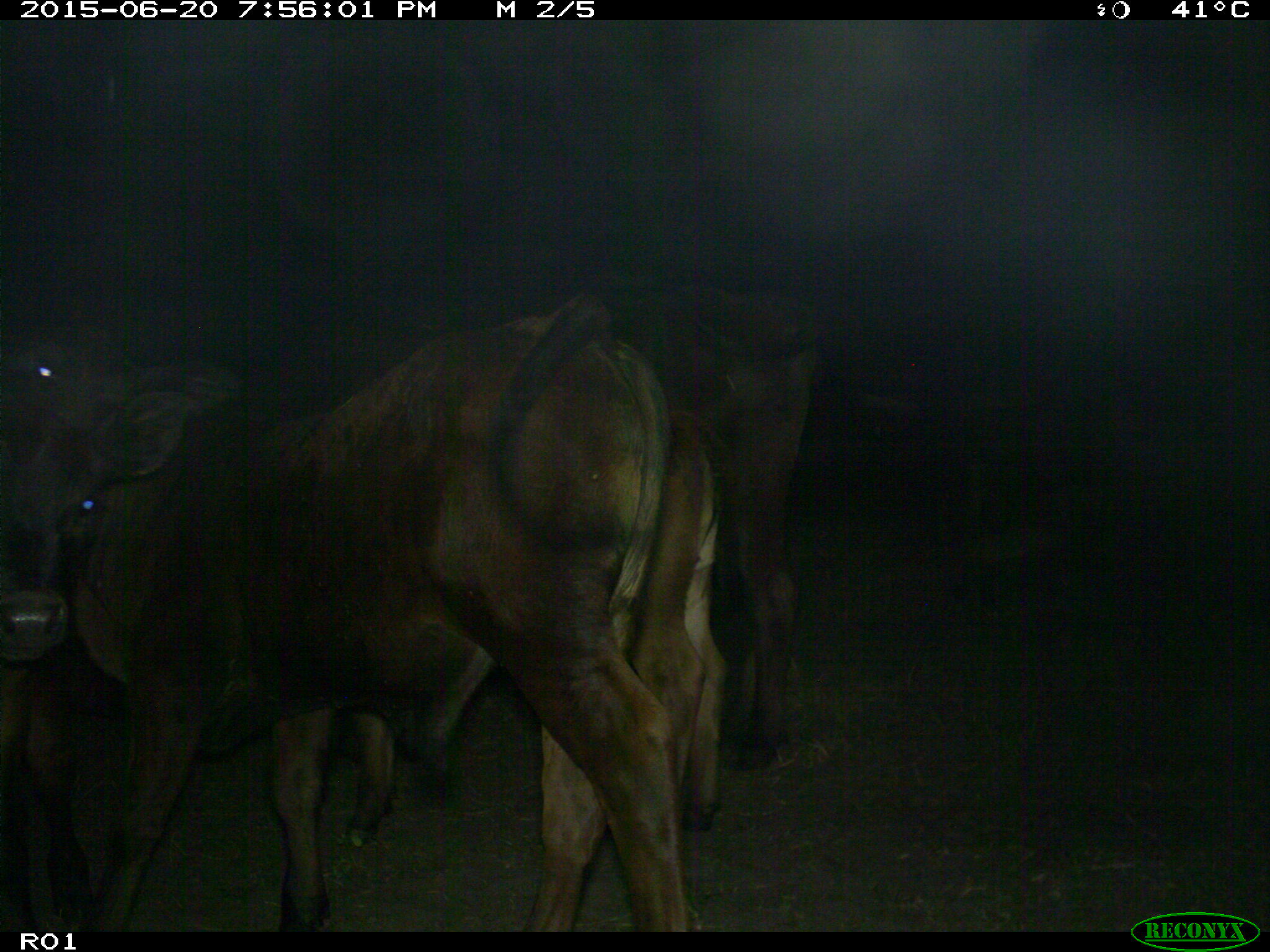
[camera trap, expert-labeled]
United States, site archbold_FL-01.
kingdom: Animalia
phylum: Chordata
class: Mammalia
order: Artiodactyla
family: Bovidae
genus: Bos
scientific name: Bos taurus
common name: domestic cow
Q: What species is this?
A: Bos taurus (domestic cow).